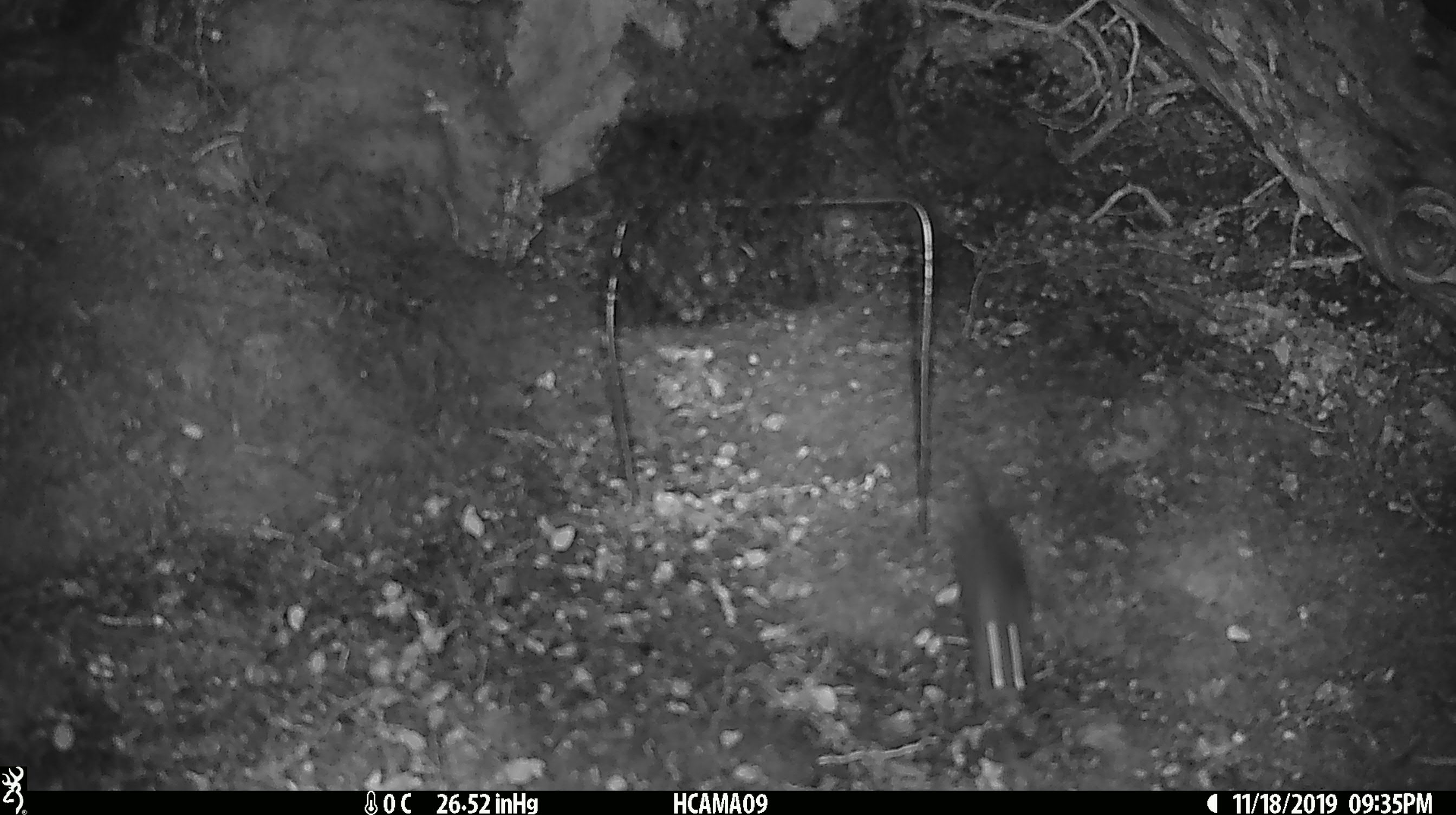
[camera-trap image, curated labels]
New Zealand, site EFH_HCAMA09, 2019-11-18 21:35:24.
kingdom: Animalia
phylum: Chordata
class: Mammalia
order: Rodentia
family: Muridae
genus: Mus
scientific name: Mus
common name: mouse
Mouse (Mus).